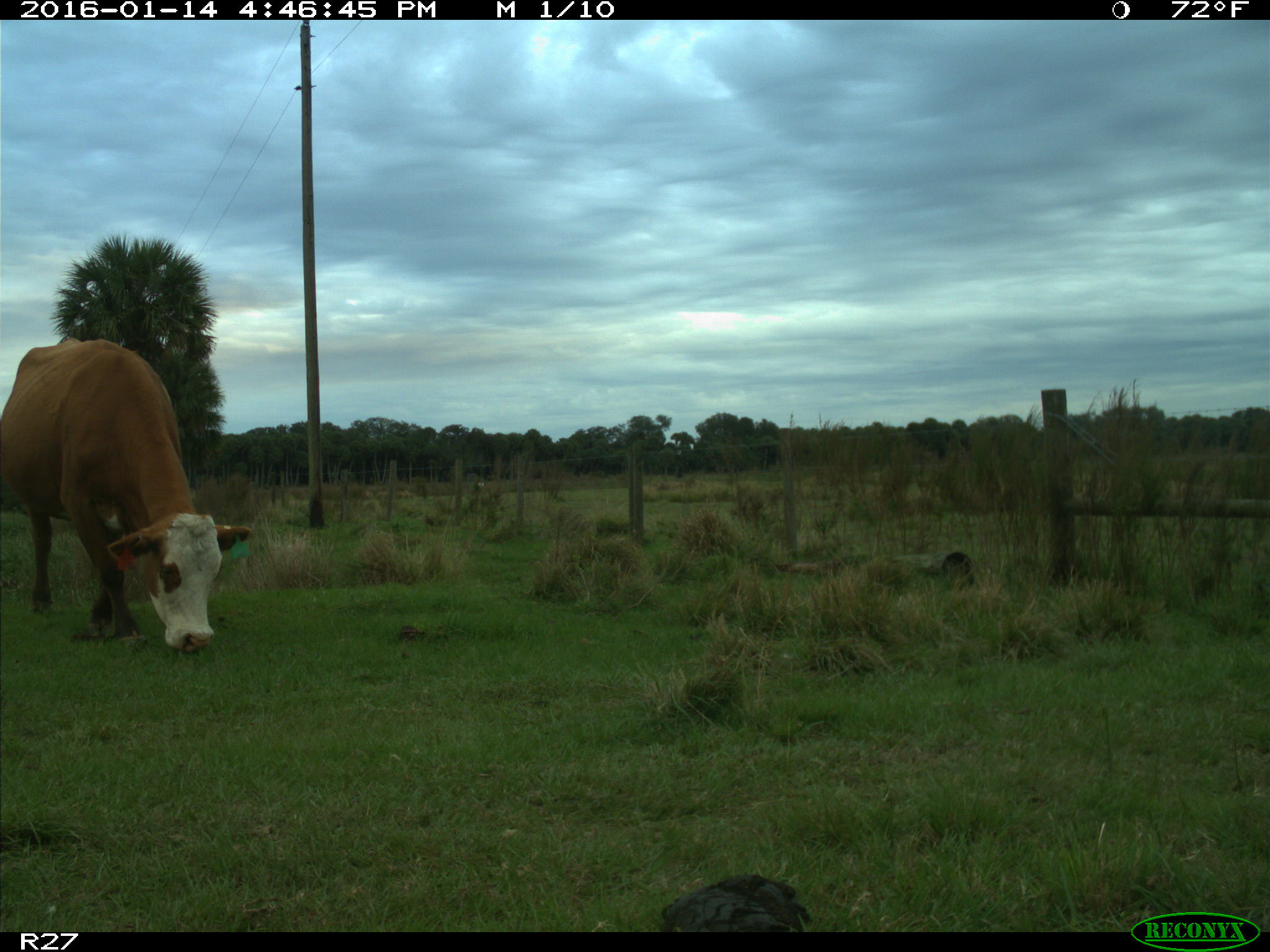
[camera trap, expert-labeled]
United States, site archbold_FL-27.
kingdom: Animalia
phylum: Chordata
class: Mammalia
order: Artiodactyla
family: Bovidae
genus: Bos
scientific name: Bos taurus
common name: domestic cow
Bos taurus (domestic cow).